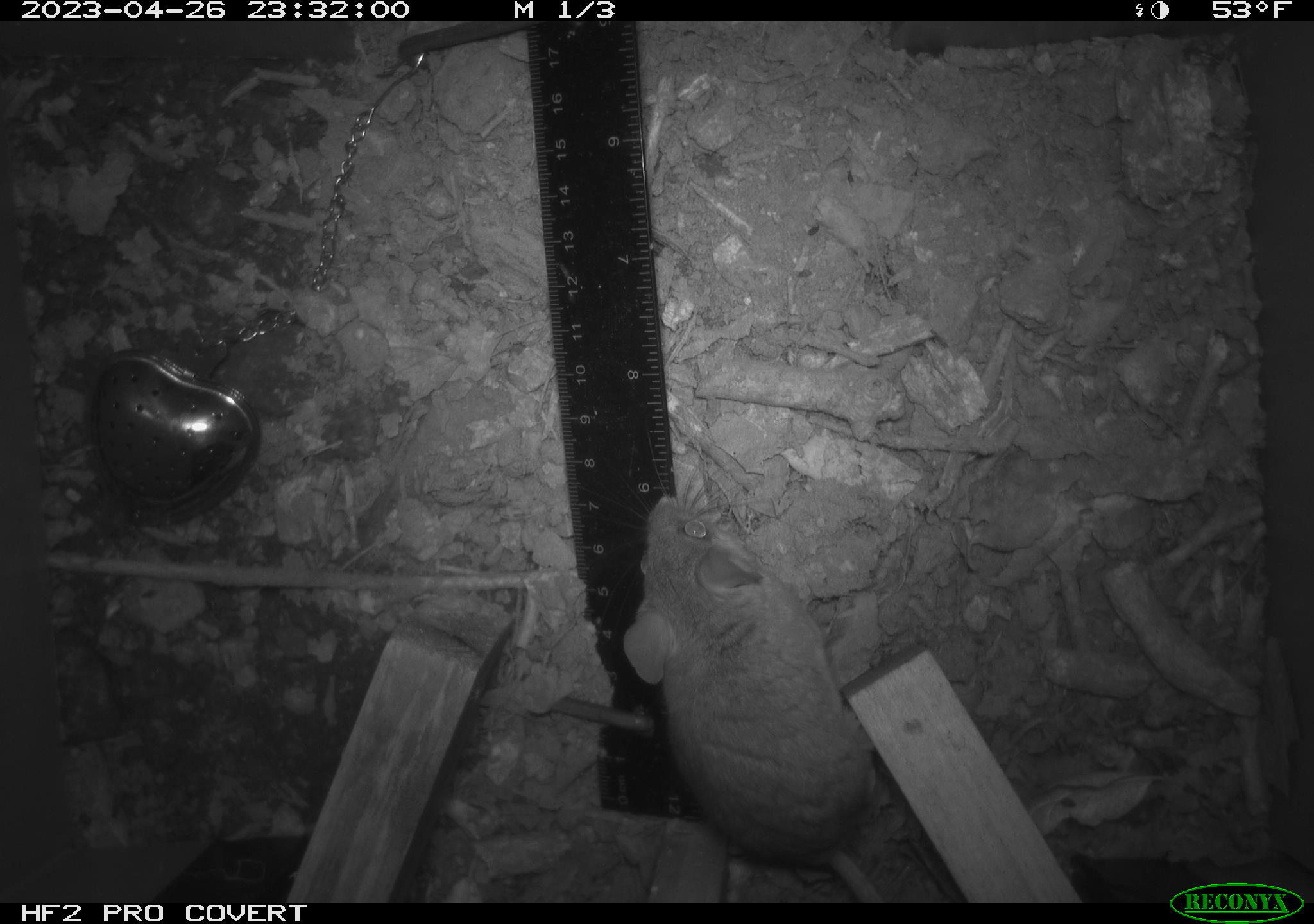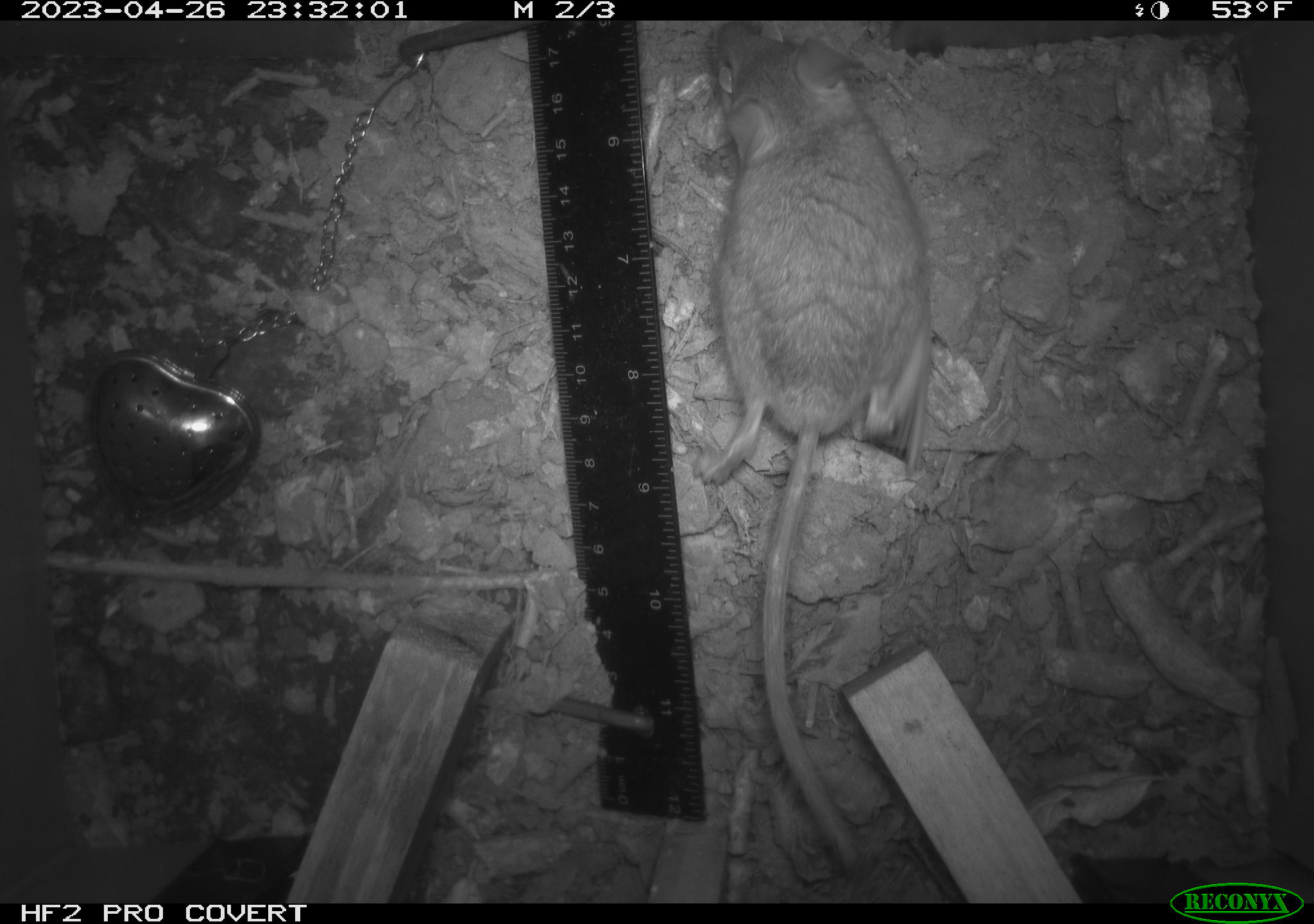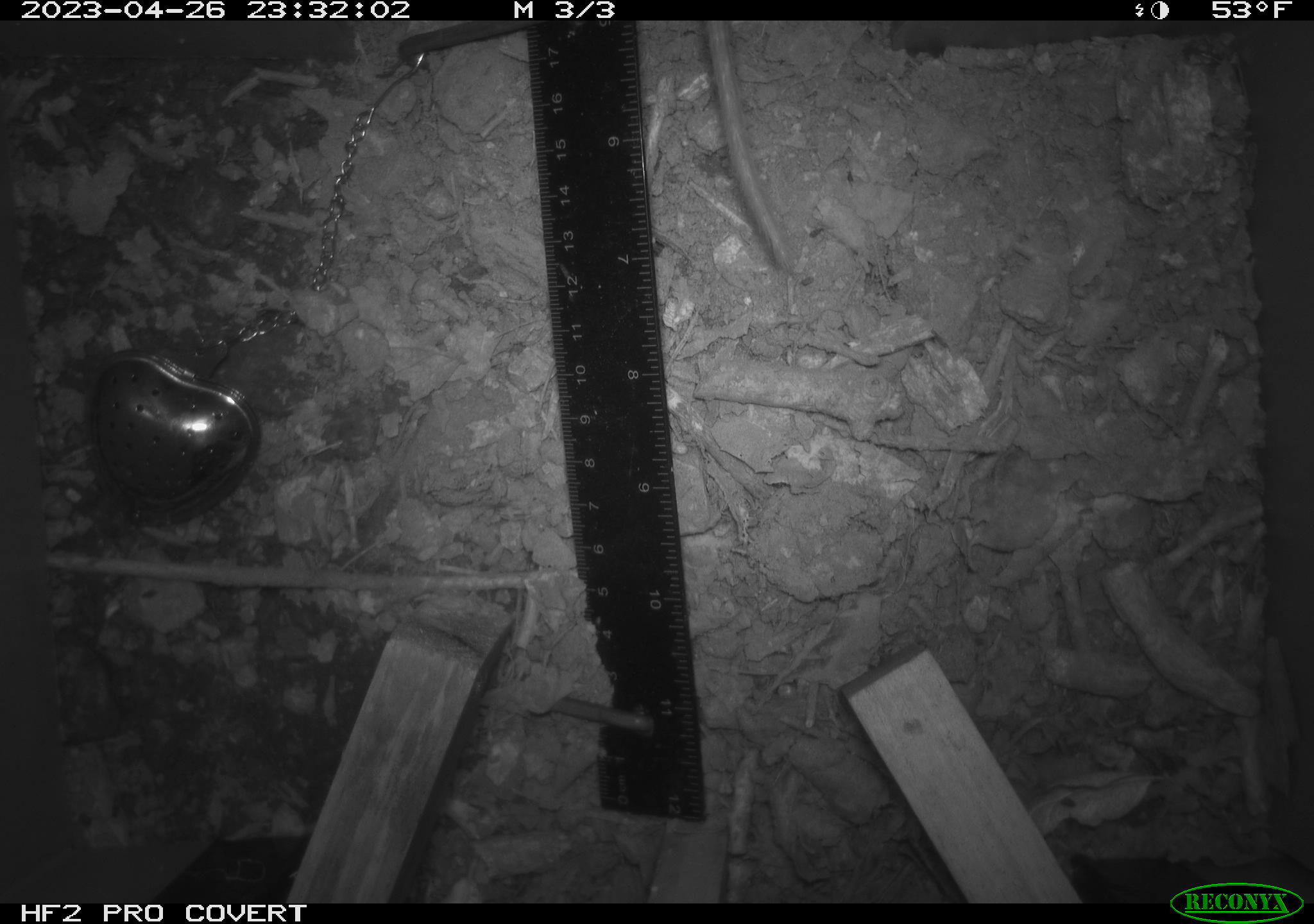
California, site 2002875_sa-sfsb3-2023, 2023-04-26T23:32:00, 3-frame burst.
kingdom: Animalia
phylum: Chordata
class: Mammalia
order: Rodentia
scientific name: Rodentia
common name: mouse species